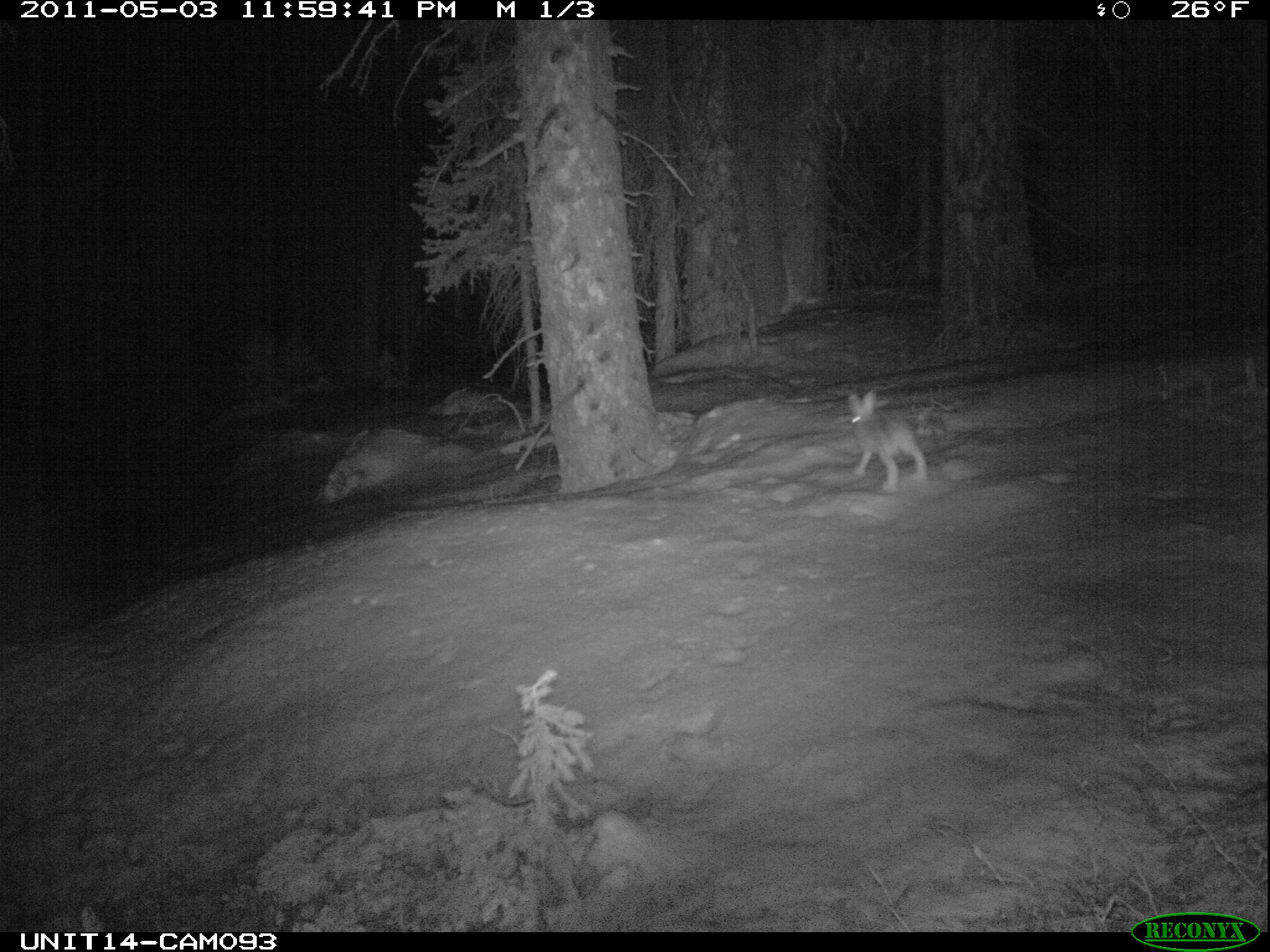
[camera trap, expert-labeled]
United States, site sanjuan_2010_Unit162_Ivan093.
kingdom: Animalia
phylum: Chordata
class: Mammalia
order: Lagomorpha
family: Leporidae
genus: Lepus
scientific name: Lepus americanus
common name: snowshoe hare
Lepus americanus (snowshoe hare).